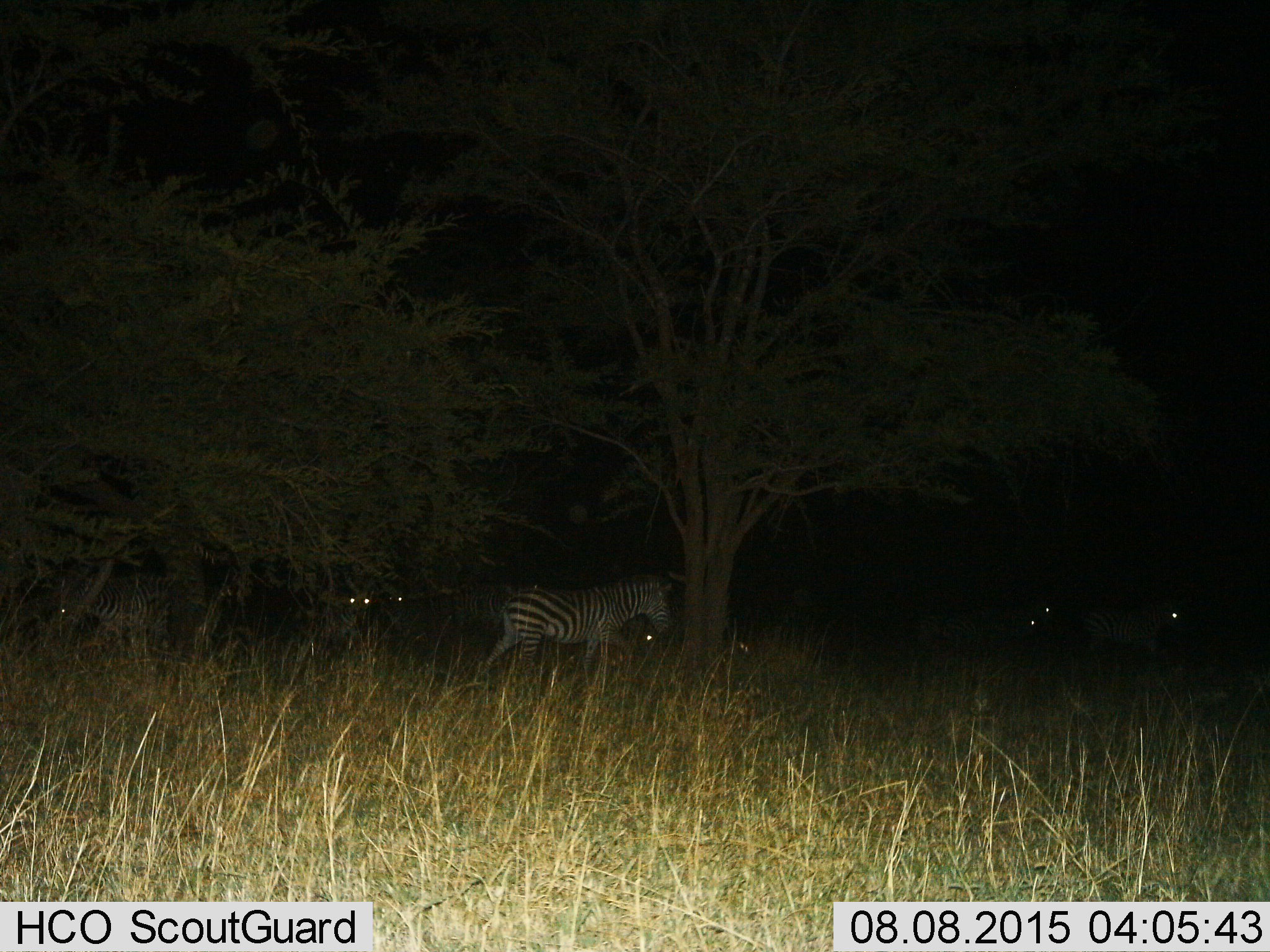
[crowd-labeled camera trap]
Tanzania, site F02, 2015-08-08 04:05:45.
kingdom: Animalia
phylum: Chordata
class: Mammalia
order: Perissodactyla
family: Equidae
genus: Equus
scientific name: Equus quagga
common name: plains zebra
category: zebra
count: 7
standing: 72%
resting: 11%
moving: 72%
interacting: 6%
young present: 11%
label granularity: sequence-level